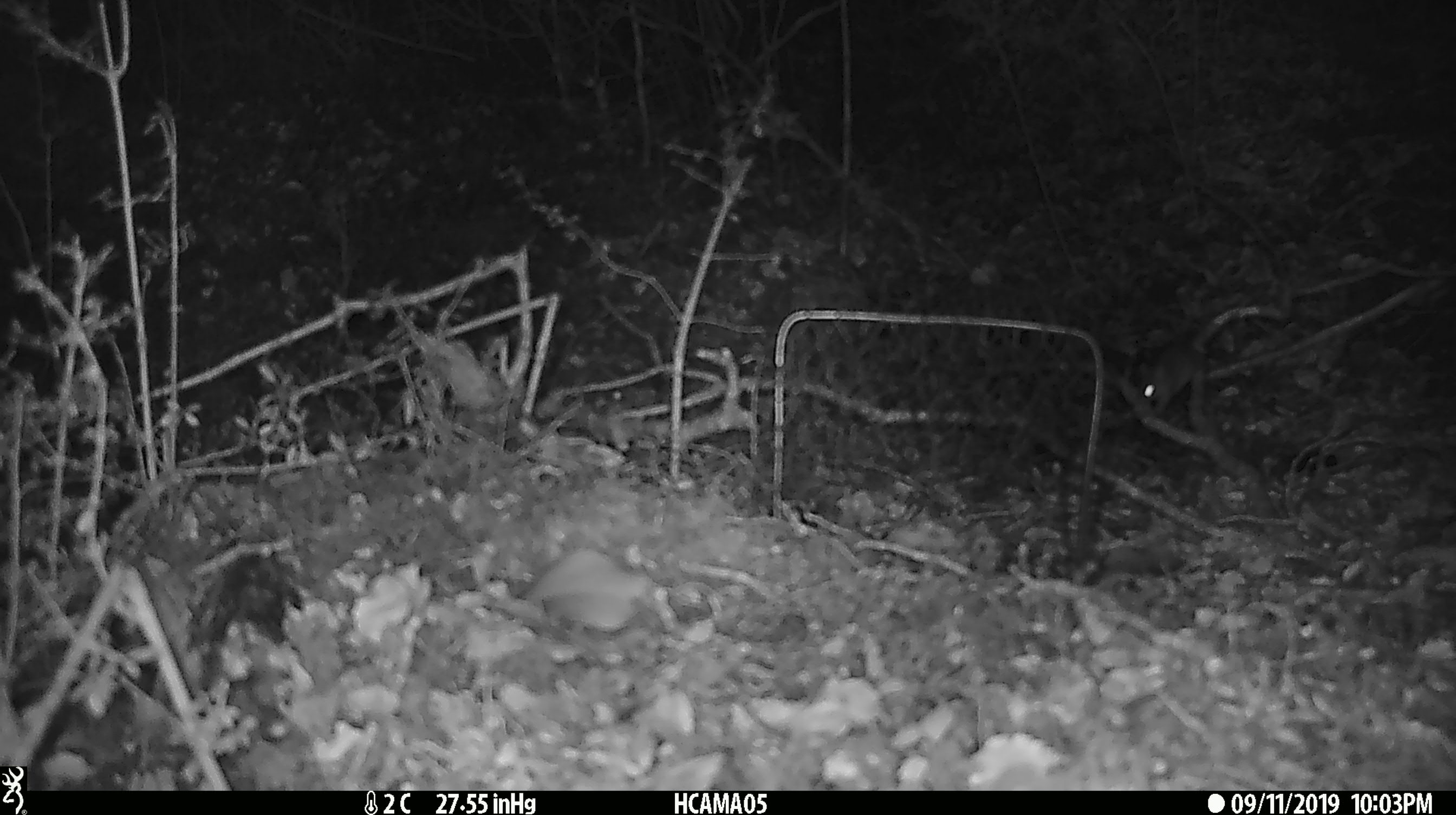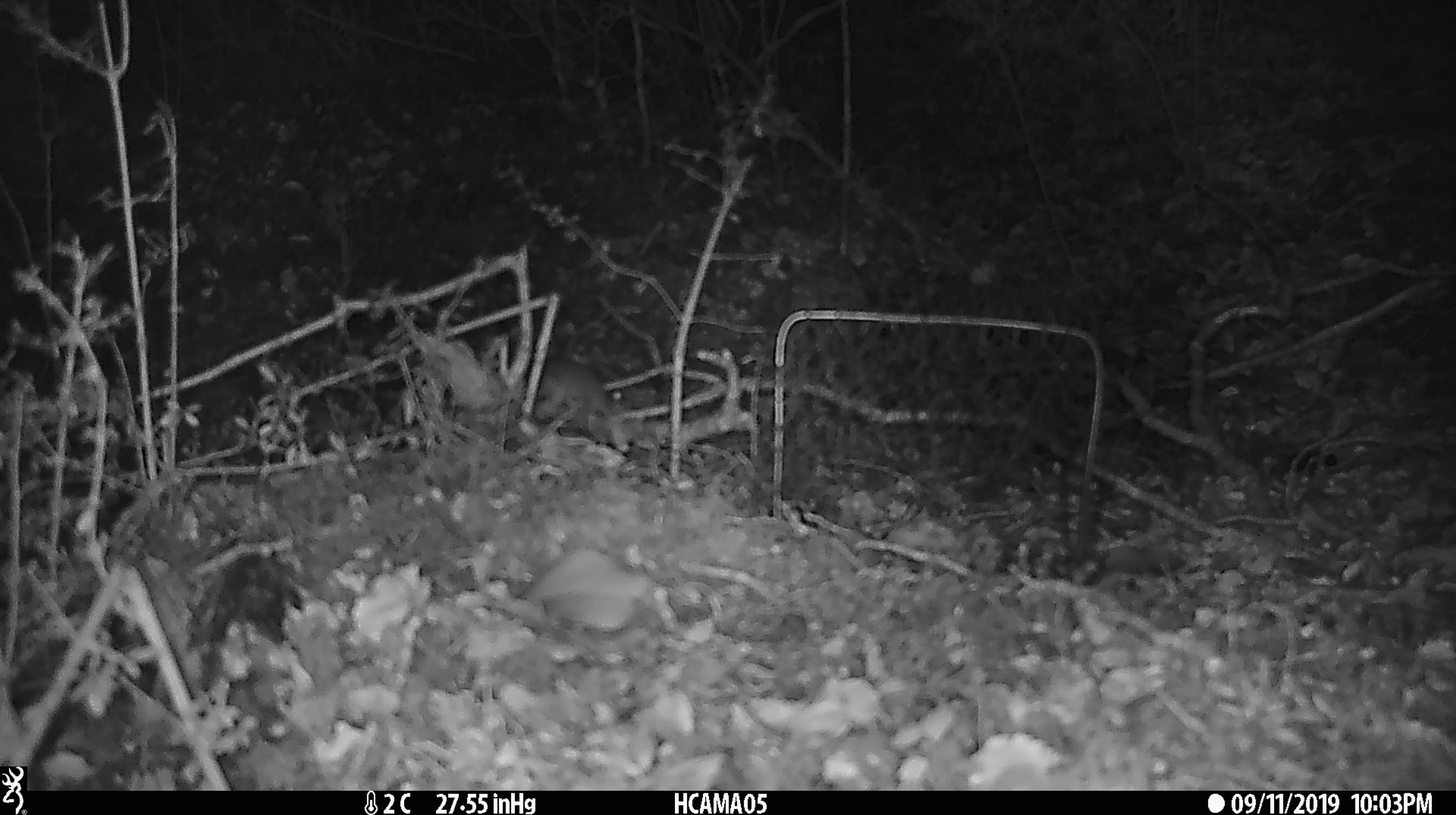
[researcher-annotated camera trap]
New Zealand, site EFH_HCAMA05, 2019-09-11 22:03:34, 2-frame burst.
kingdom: Animalia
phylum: Chordata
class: Mammalia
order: Rodentia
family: Muridae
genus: Mus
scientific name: Mus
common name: mouse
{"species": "mouse (Mus)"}